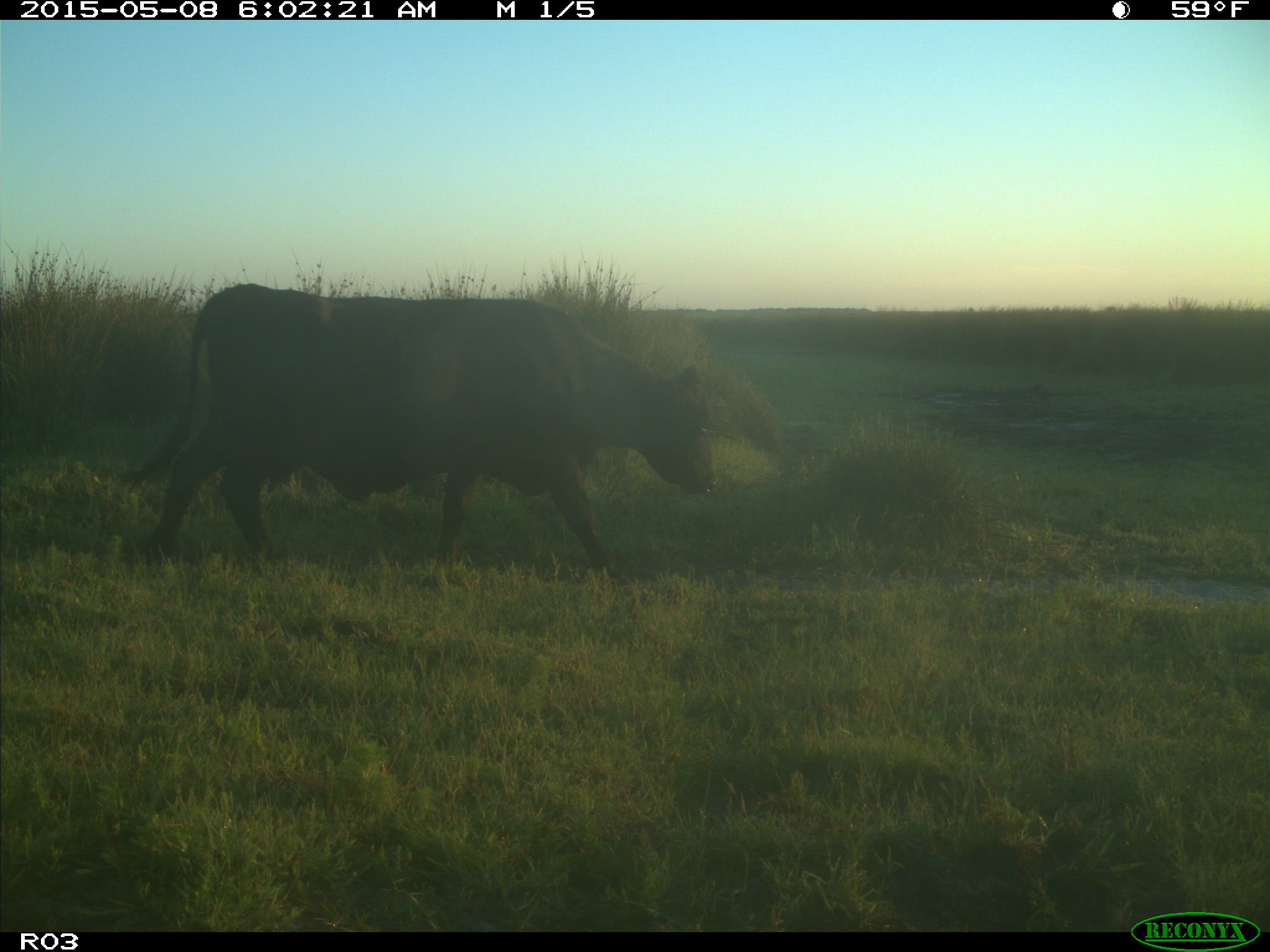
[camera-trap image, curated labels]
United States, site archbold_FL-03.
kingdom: Animalia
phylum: Chordata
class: Mammalia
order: Artiodactyla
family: Bovidae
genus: Bos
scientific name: Bos taurus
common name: domestic cow